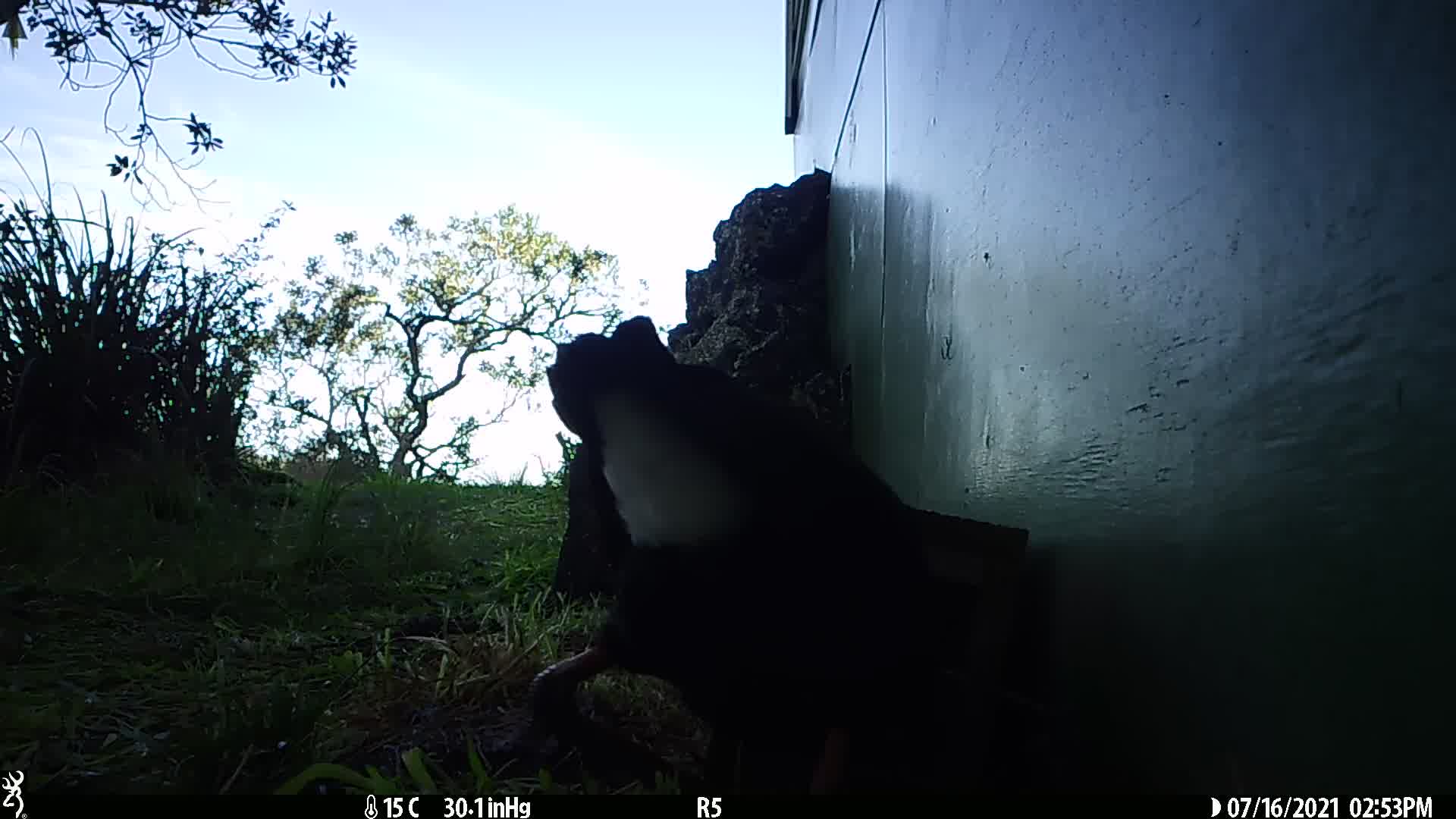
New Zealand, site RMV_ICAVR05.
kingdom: Animalia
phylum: Chordata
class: Aves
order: Gruiformes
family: Rallidae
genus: Porphyrio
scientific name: Porphyrio melanotus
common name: australasian swamphen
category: pukeko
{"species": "pukeko (australasian swamphen) (Porphyrio melanotus)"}